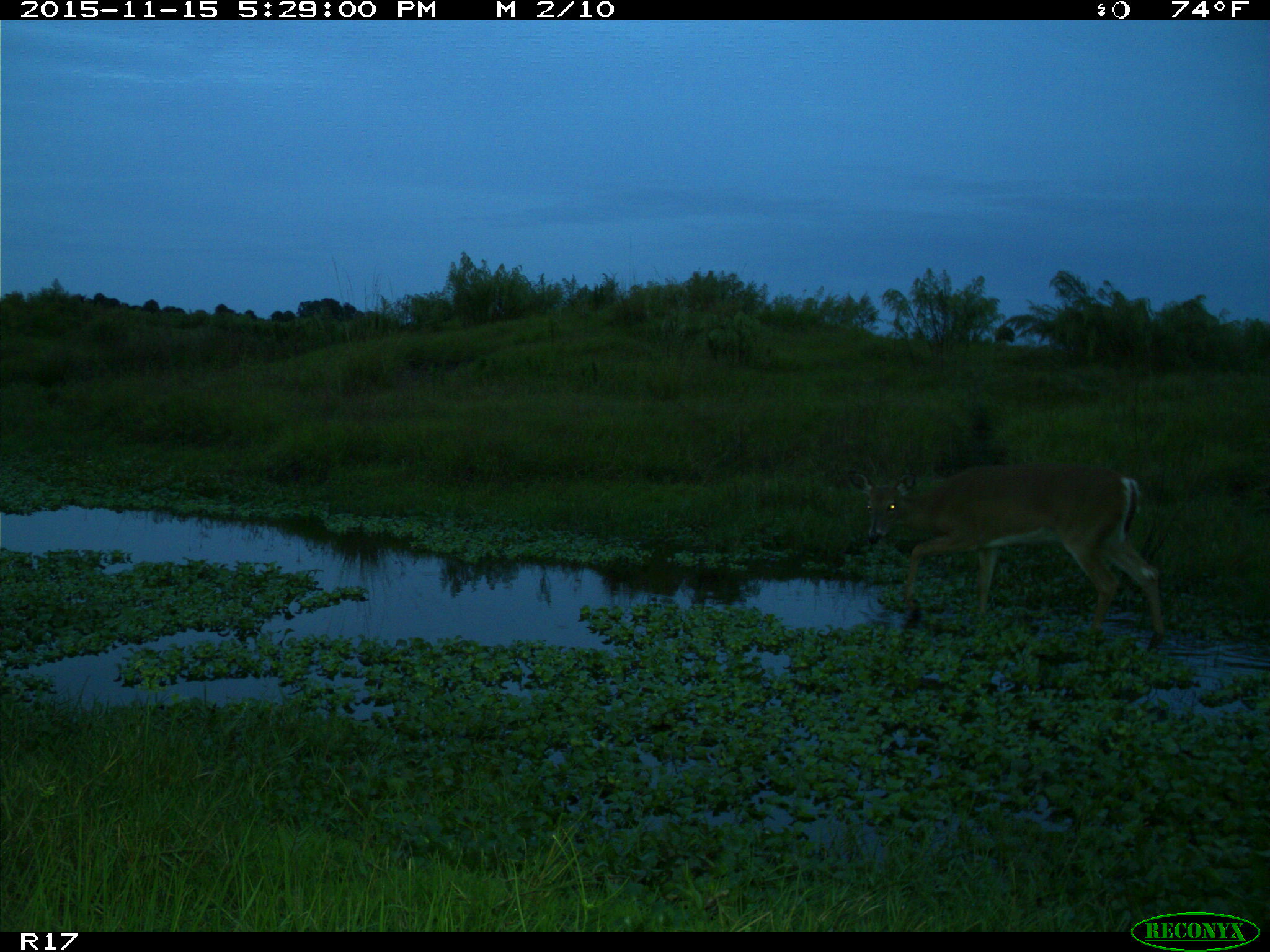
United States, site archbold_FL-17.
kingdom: Animalia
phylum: Chordata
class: Mammalia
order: Artiodactyla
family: Cervidae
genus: Odocoileus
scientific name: Odocoileus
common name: deer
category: unidentified deer